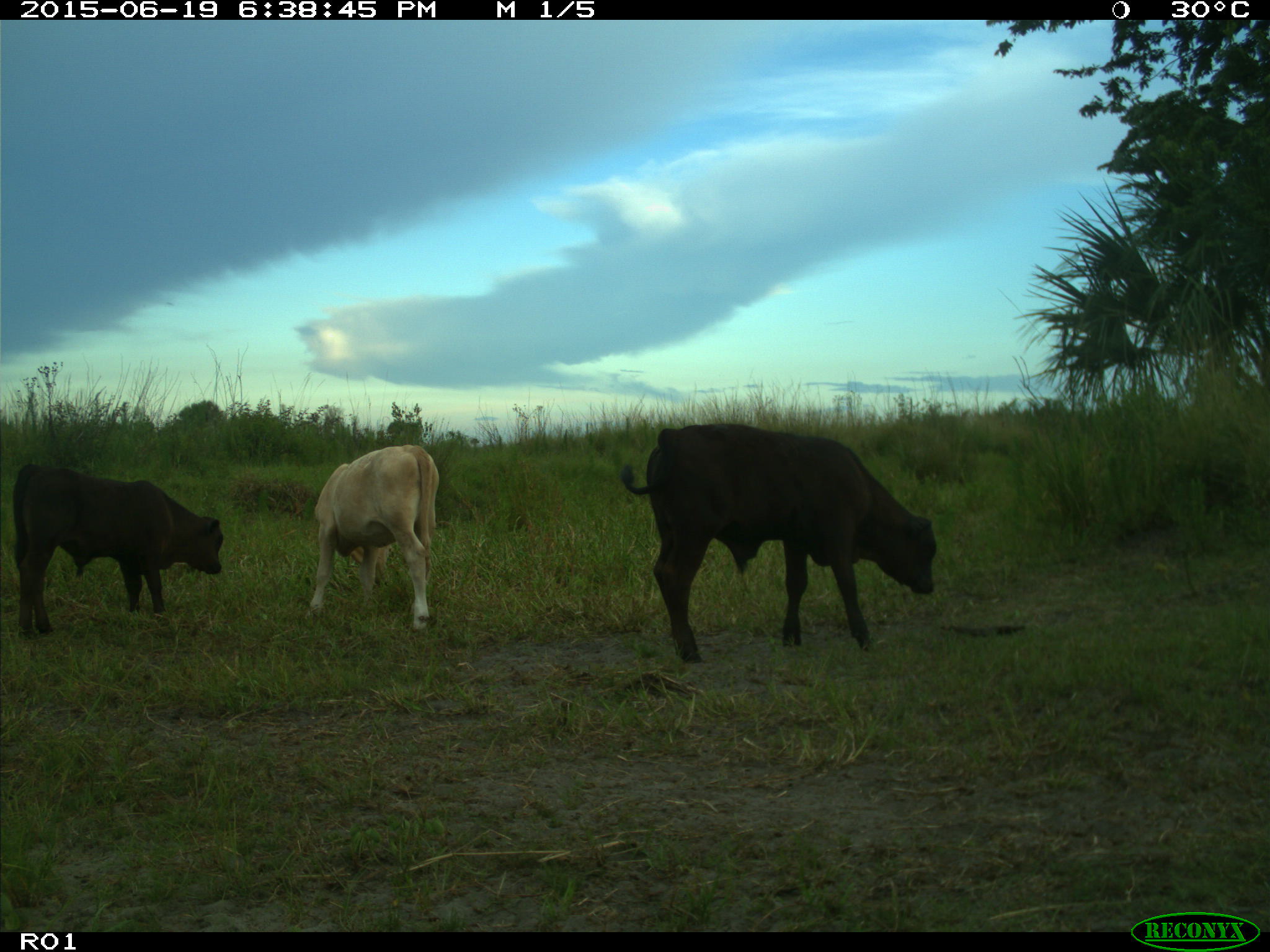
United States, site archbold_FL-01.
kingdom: Animalia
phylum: Chordata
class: Mammalia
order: Artiodactyla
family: Bovidae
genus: Bos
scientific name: Bos taurus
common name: domestic cow